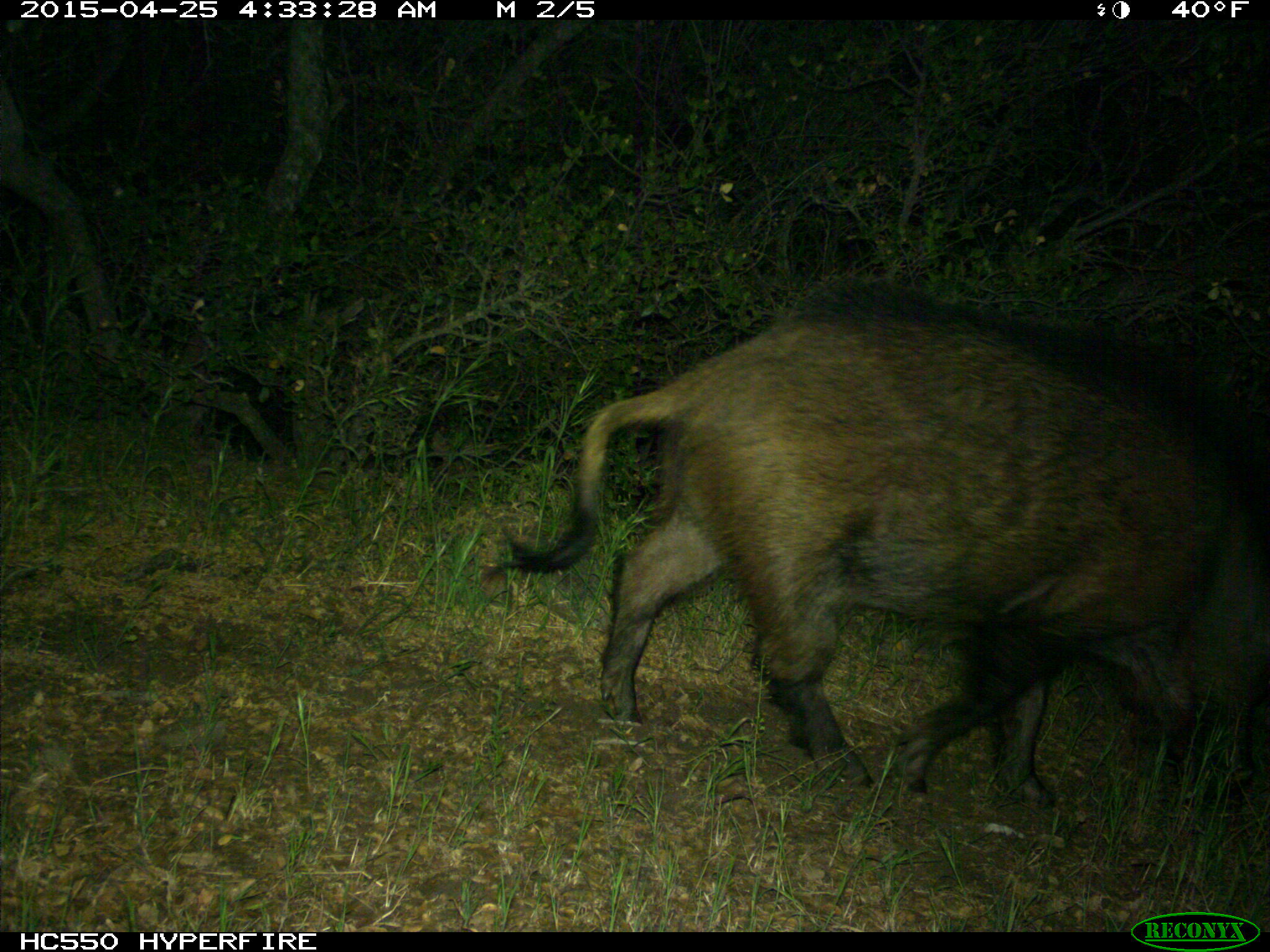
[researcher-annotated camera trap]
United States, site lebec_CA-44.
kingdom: Animalia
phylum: Chordata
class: Mammalia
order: Artiodactyla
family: Suidae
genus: Sus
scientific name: Sus scrofa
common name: wild boar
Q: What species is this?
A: Sus scrofa (wild boar).